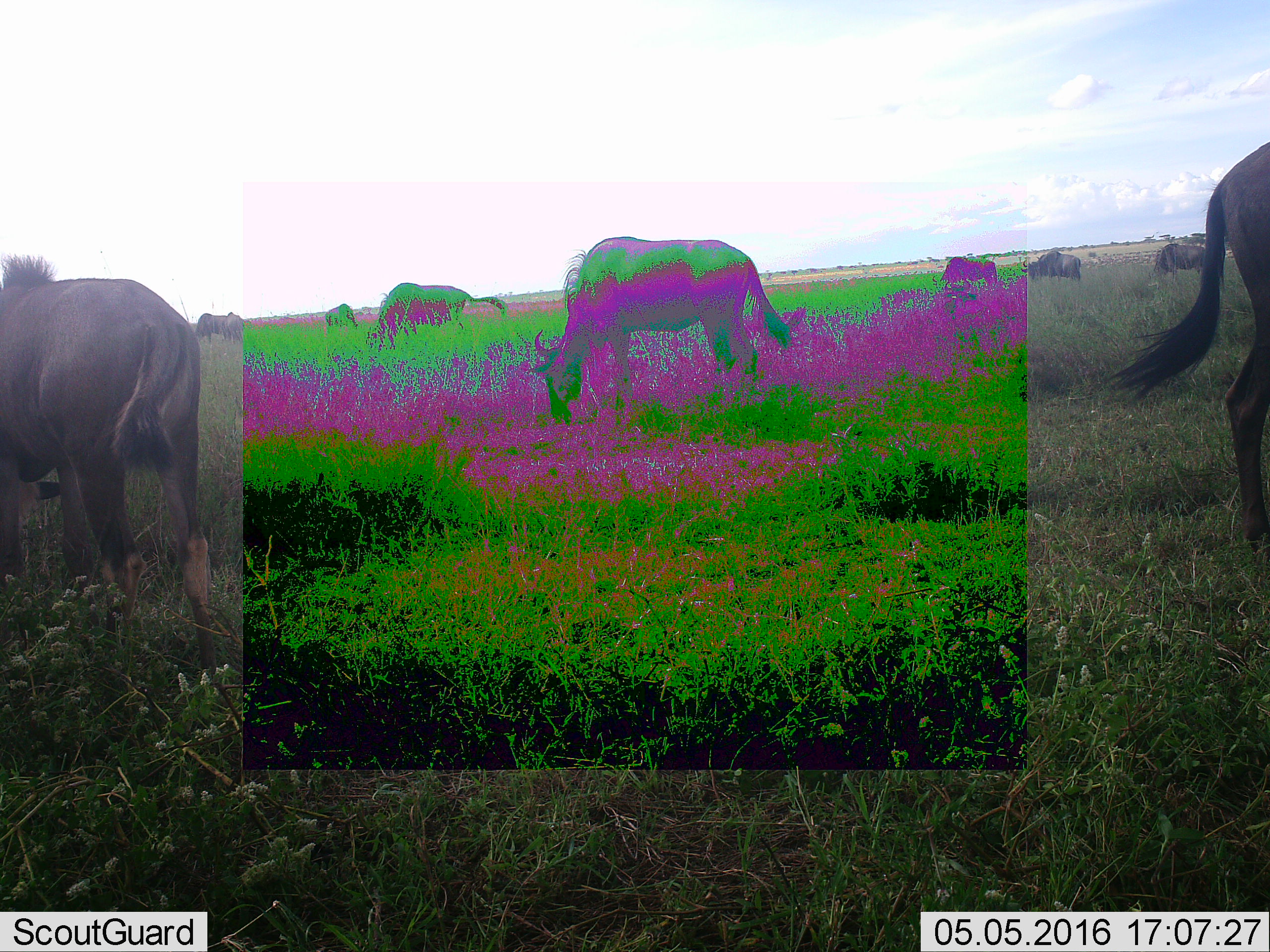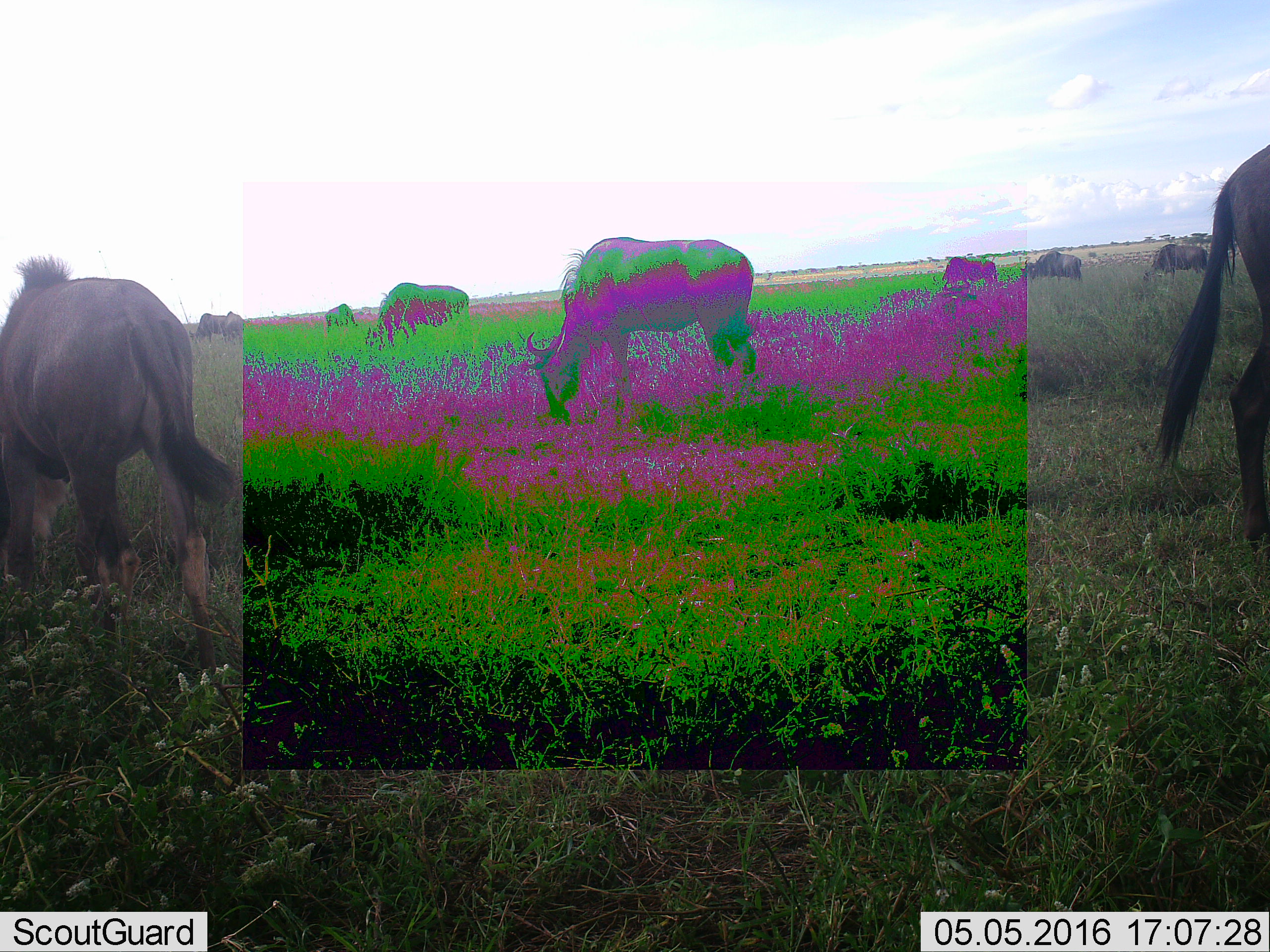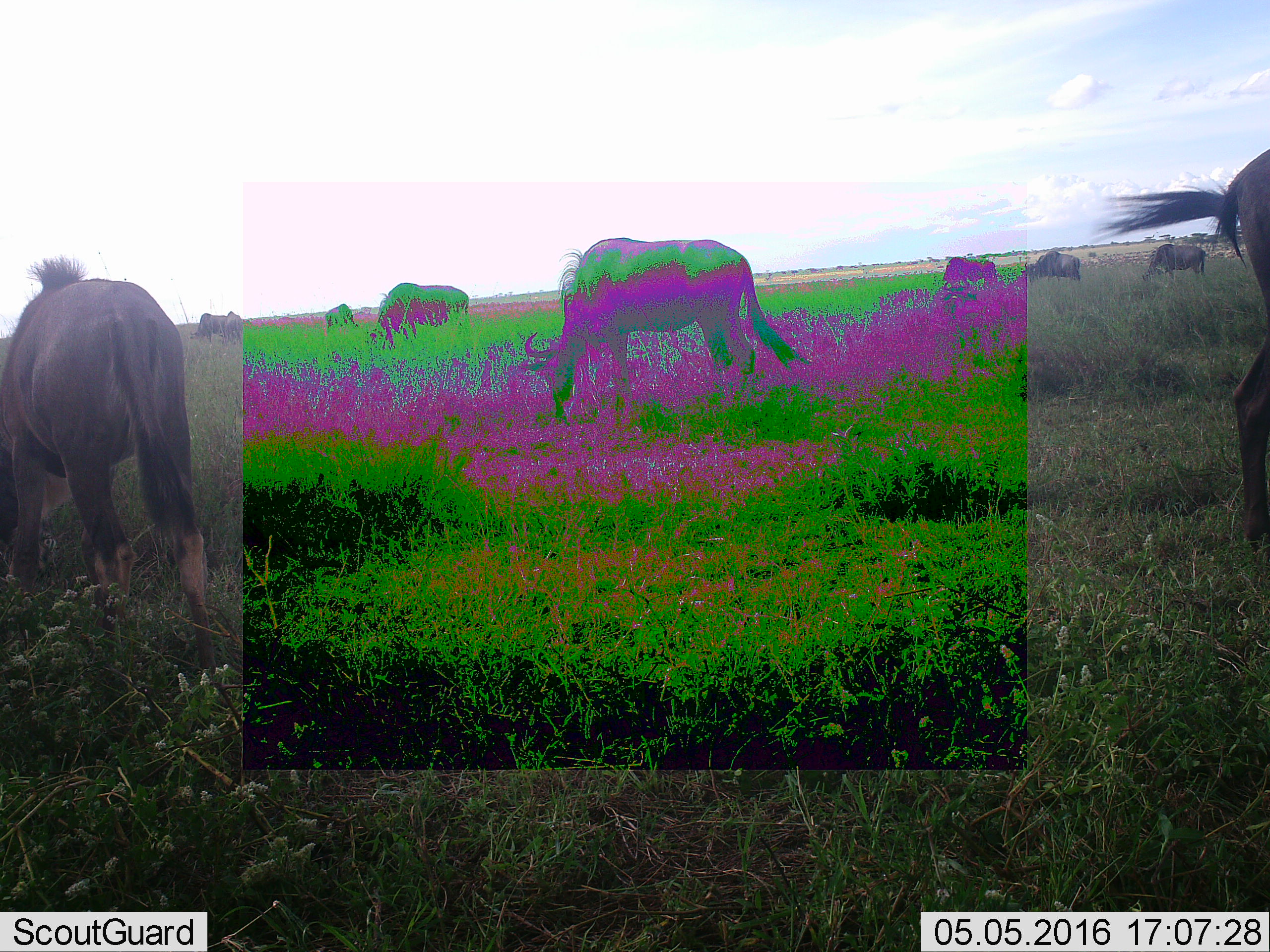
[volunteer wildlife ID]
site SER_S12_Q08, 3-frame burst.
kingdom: Animalia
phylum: Chordata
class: Mammalia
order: Artiodactyla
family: Bovidae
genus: Connochaetes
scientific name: Connochaetes taurinus taurinus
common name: blue wildebeest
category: wildebeestblue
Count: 9.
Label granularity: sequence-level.